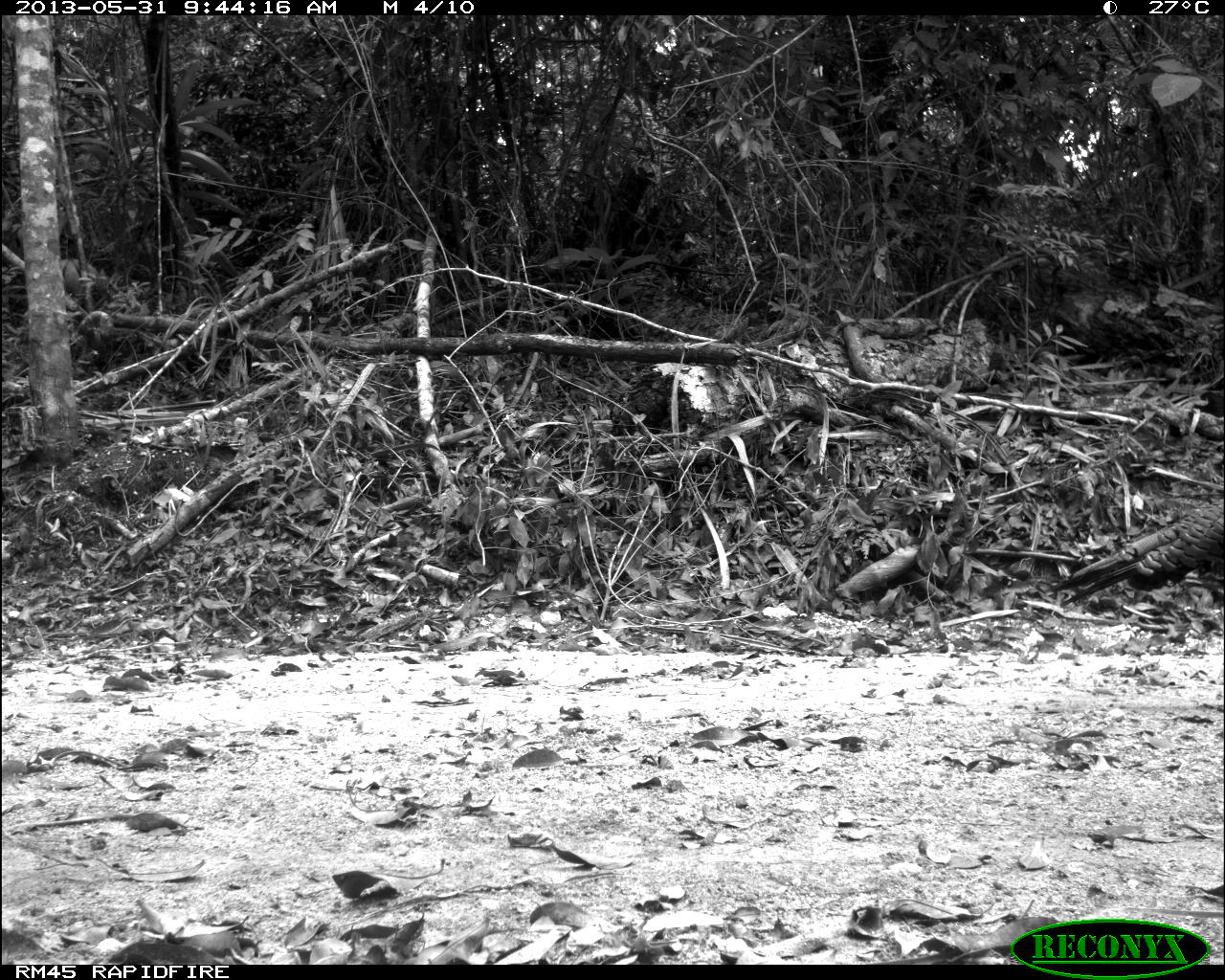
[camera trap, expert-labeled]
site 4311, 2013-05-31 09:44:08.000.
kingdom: Animalia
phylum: Chordata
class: Aves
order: Galliformes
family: Phasianidae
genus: Meleagris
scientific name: Meleagris ocellata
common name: ocellated turkey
Meleagris ocellata (ocellated turkey), count 2.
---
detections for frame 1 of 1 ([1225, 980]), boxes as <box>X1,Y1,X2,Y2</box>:
meleagris ocellata: <box>1050,497,1225,607</box>